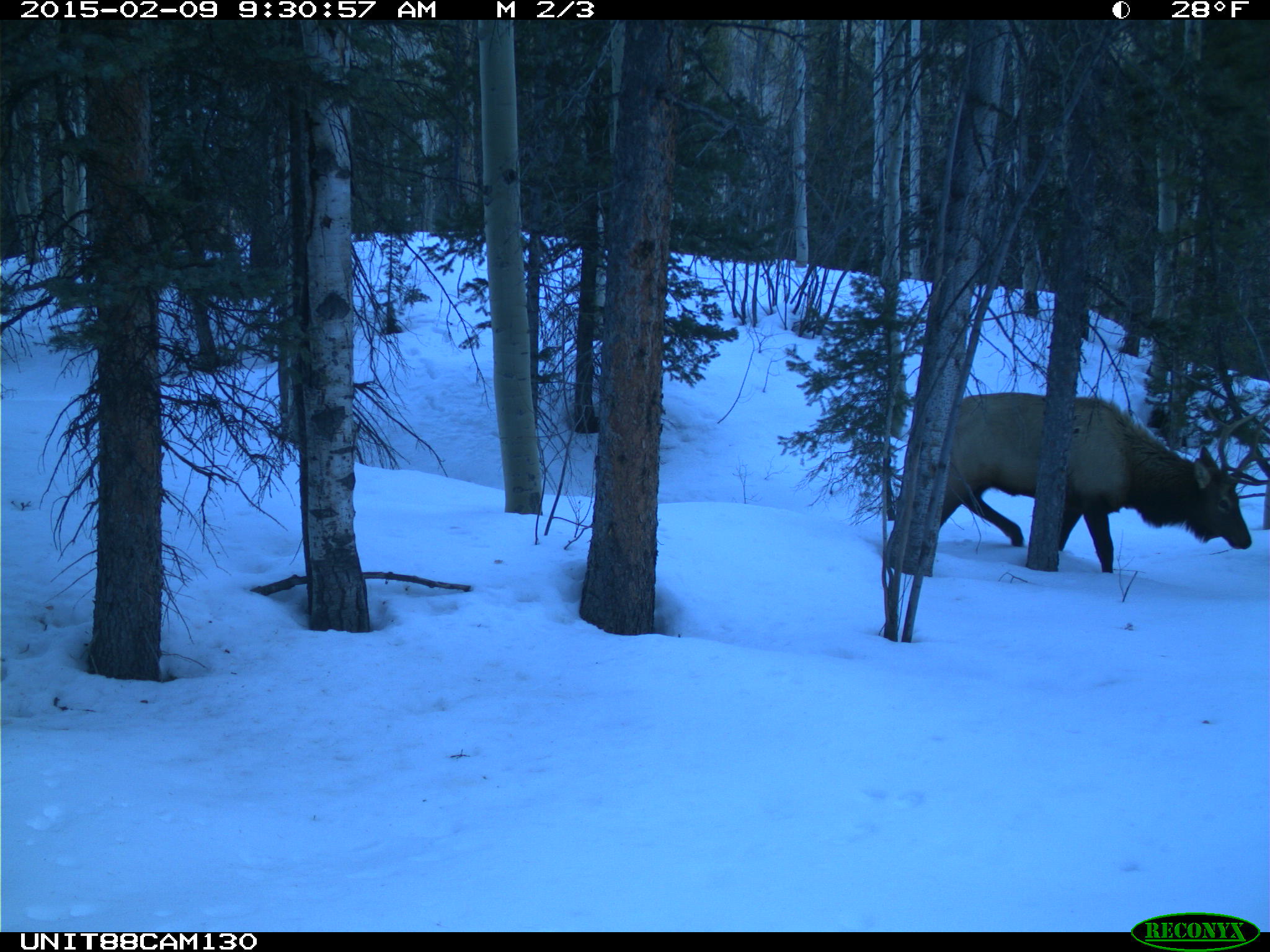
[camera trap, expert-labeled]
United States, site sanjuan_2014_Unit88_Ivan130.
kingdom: Animalia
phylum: Chordata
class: Mammalia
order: Artiodactyla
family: Cervidae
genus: Cervus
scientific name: Cervus elaphus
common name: red deer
Cervus elaphus (red deer).